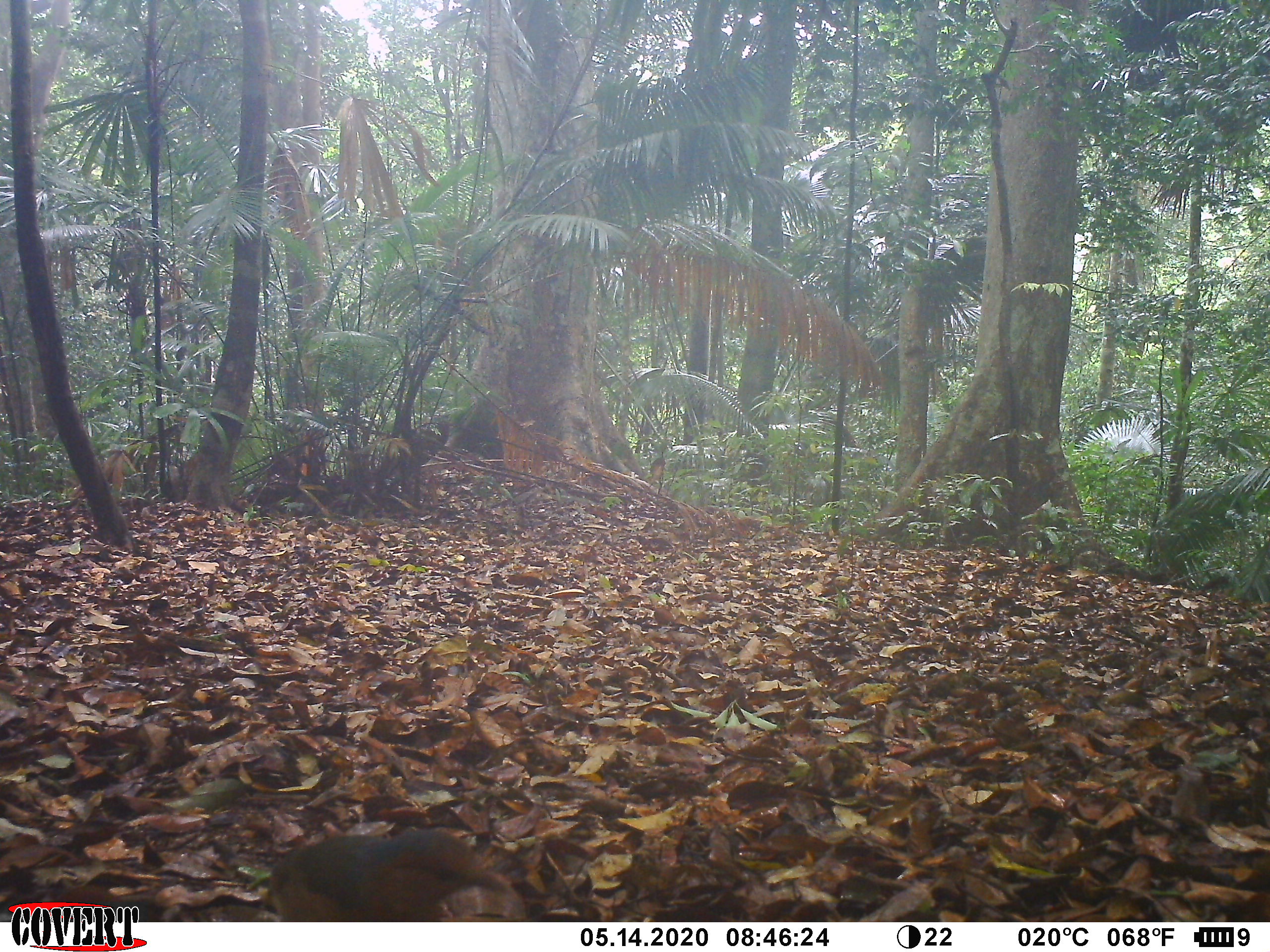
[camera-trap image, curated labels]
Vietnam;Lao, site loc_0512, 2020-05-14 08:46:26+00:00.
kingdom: Animalia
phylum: Chordata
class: Aves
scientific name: Aves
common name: bird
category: unidentified bird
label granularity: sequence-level